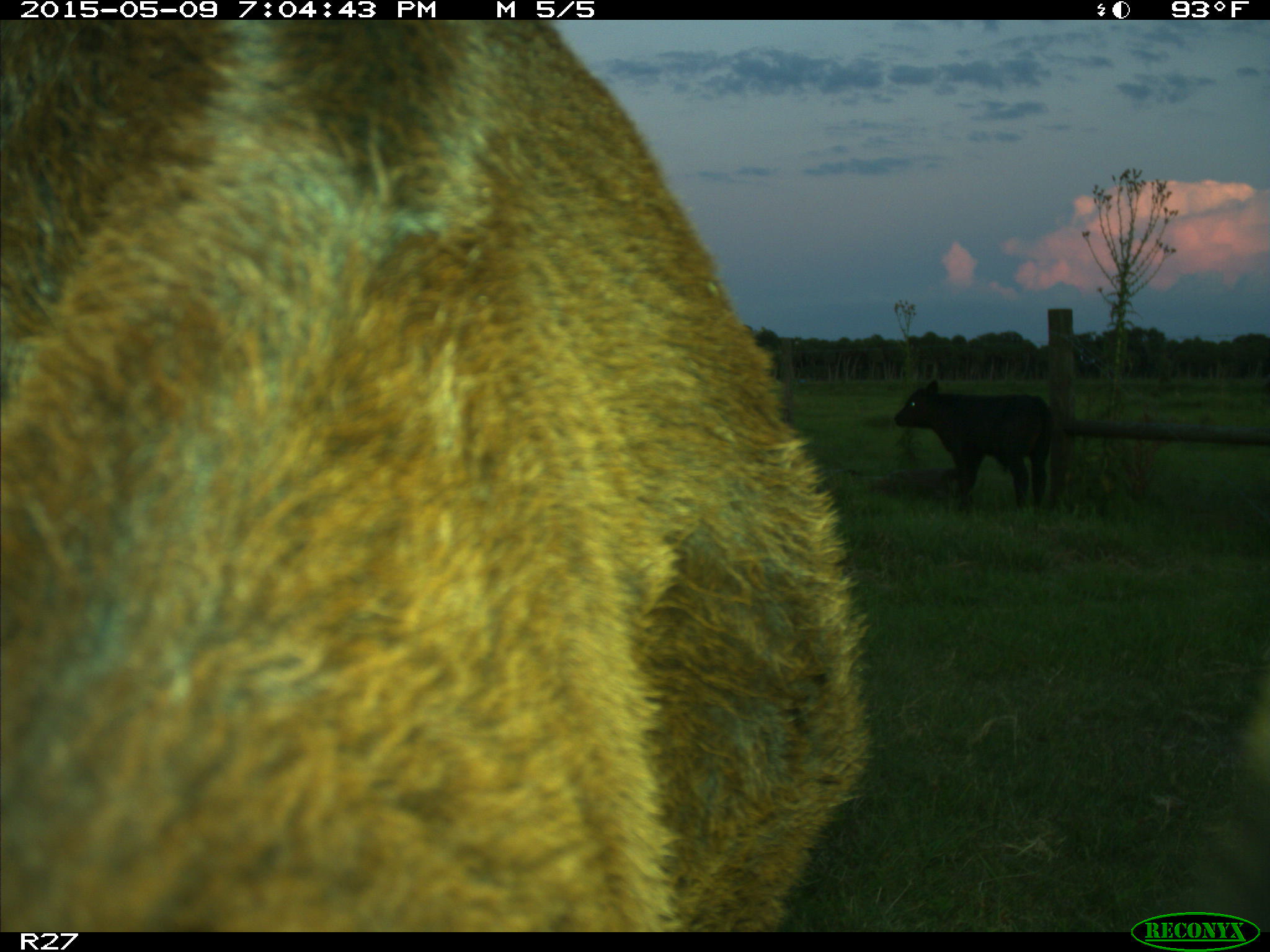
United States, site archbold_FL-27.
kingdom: Animalia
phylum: Chordata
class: Mammalia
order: Artiodactyla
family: Bovidae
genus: Bos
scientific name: Bos taurus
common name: domestic cow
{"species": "Bos taurus (domestic cow)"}